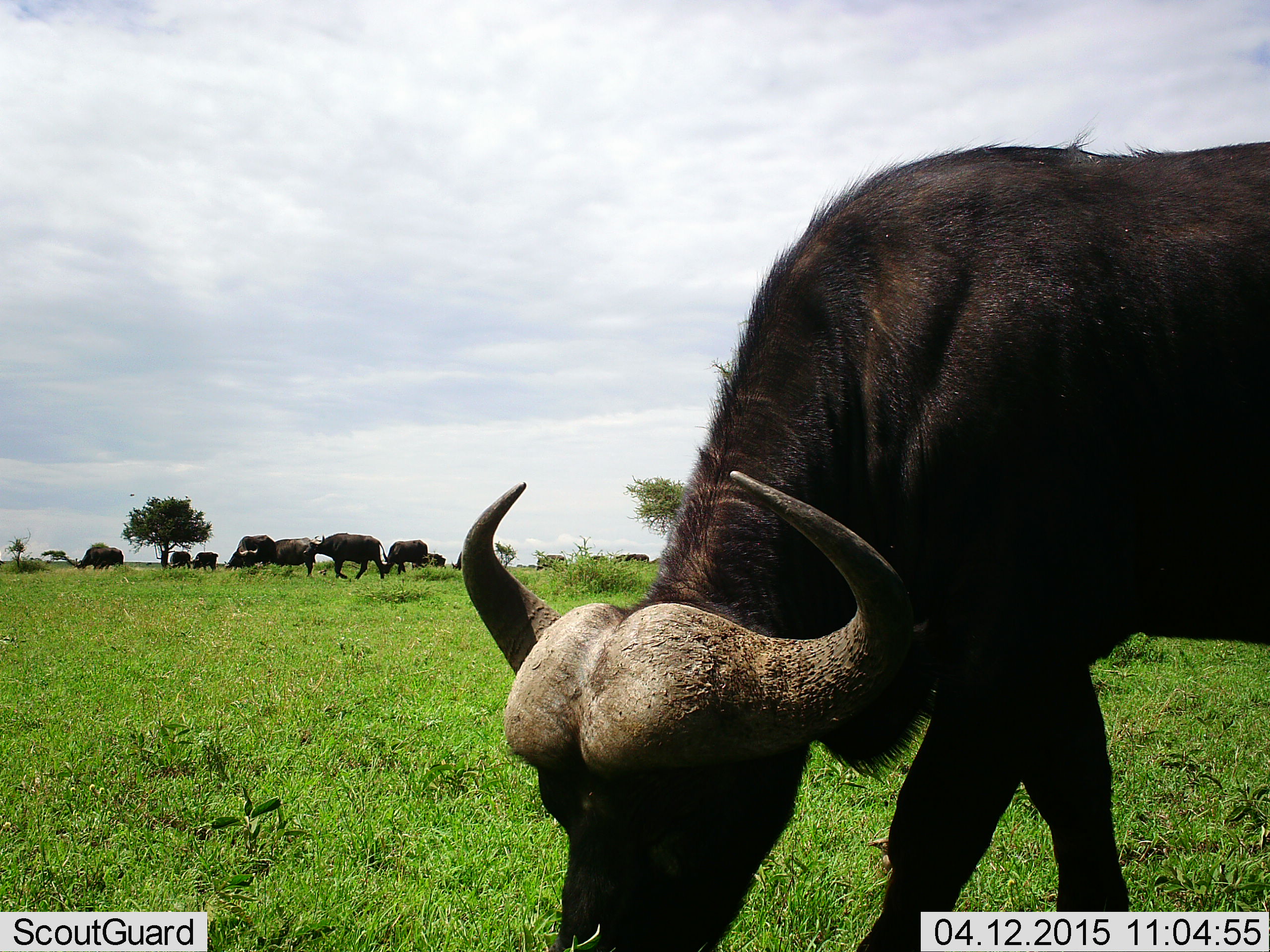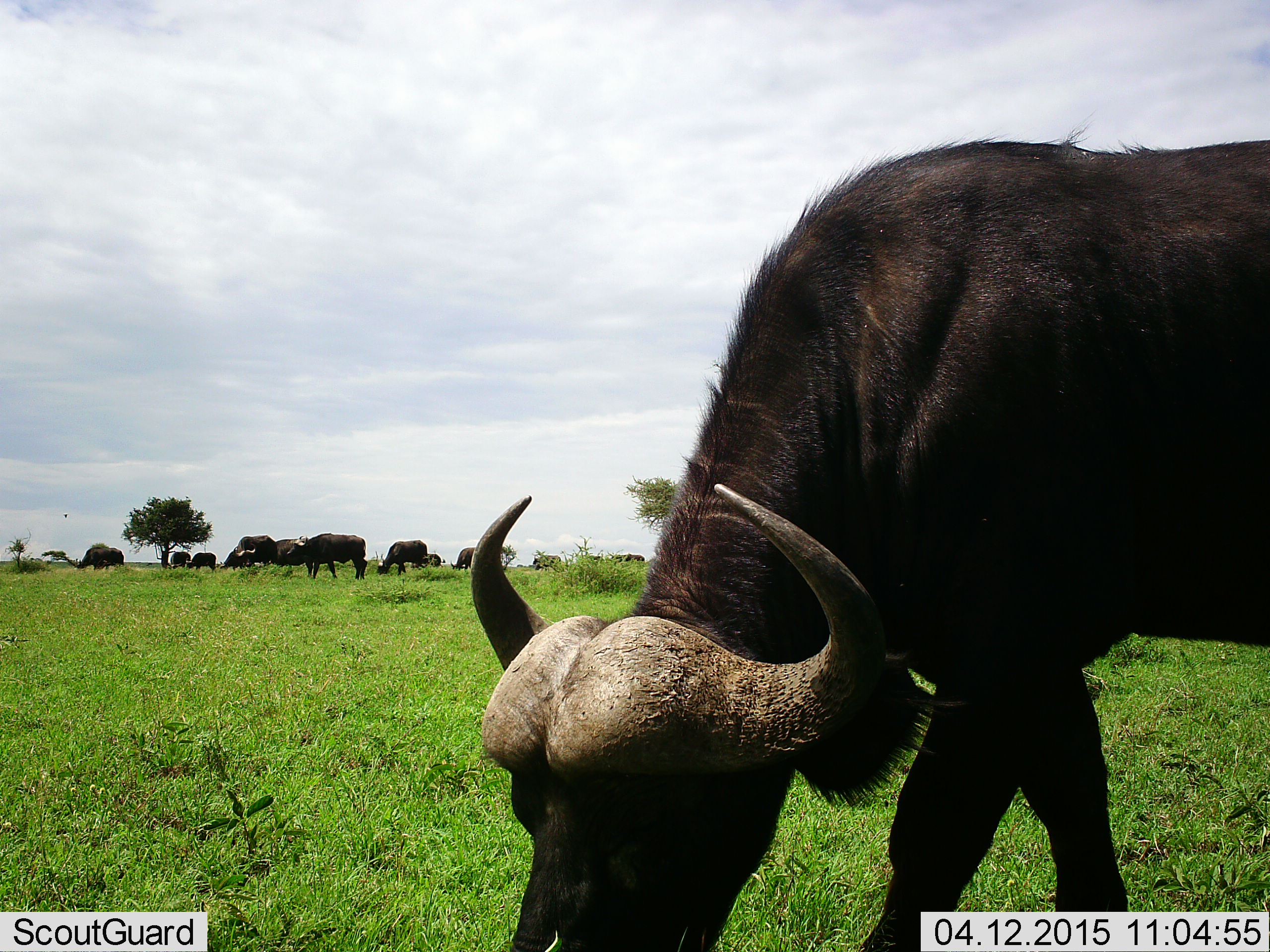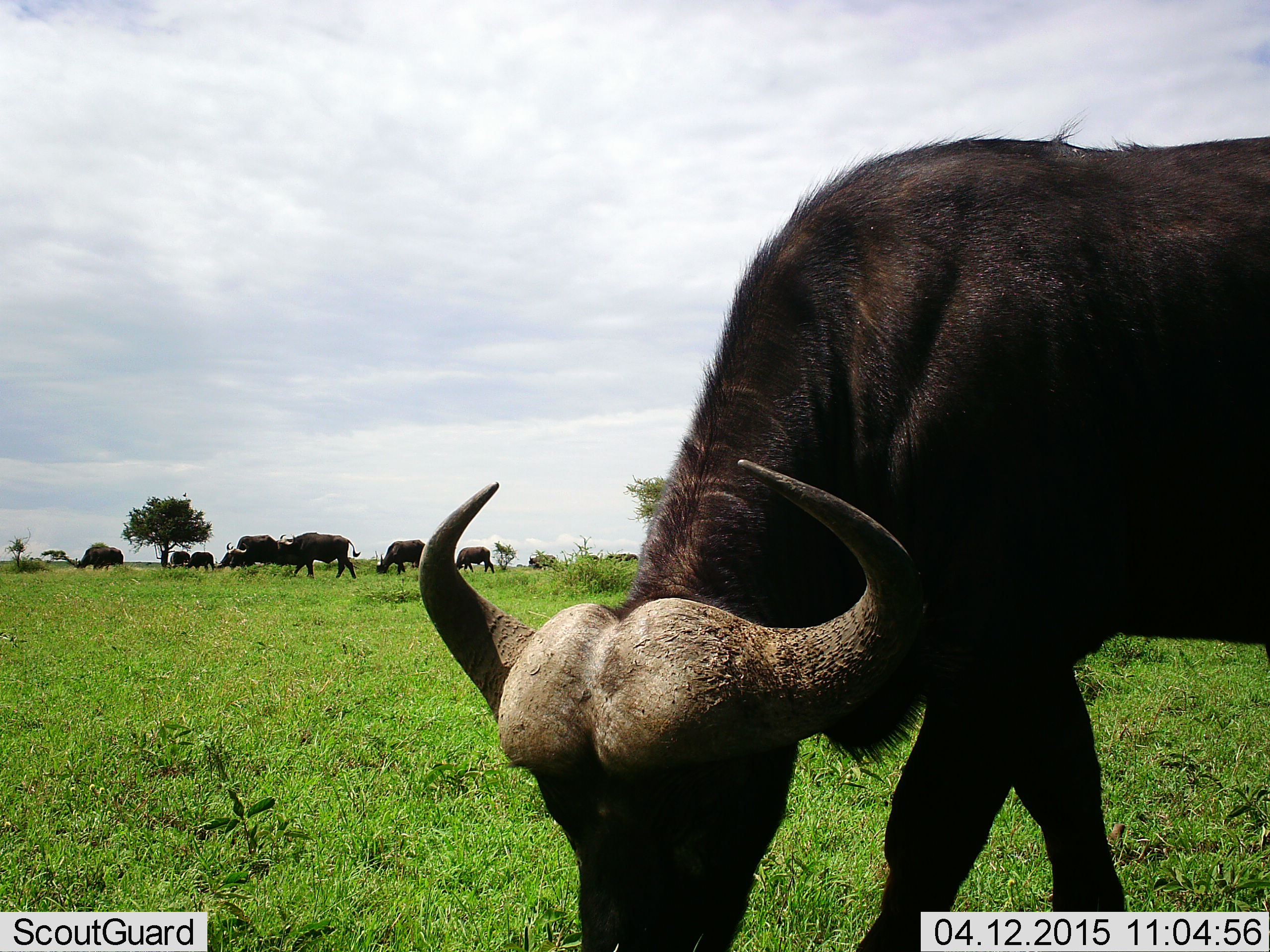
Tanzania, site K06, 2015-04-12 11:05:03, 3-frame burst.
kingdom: Animalia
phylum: Chordata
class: Mammalia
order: Artiodactyla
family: Bovidae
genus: Syncerus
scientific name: Syncerus caffer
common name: cape buffalo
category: buffalo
Buffalo (cape buffalo) (Syncerus caffer), count 11-50. Behavior (volunteer vote fractions): standing 9%, resting 0%, moving 45%, interacting 0%. Young present (vote fraction): 0%. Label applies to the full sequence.